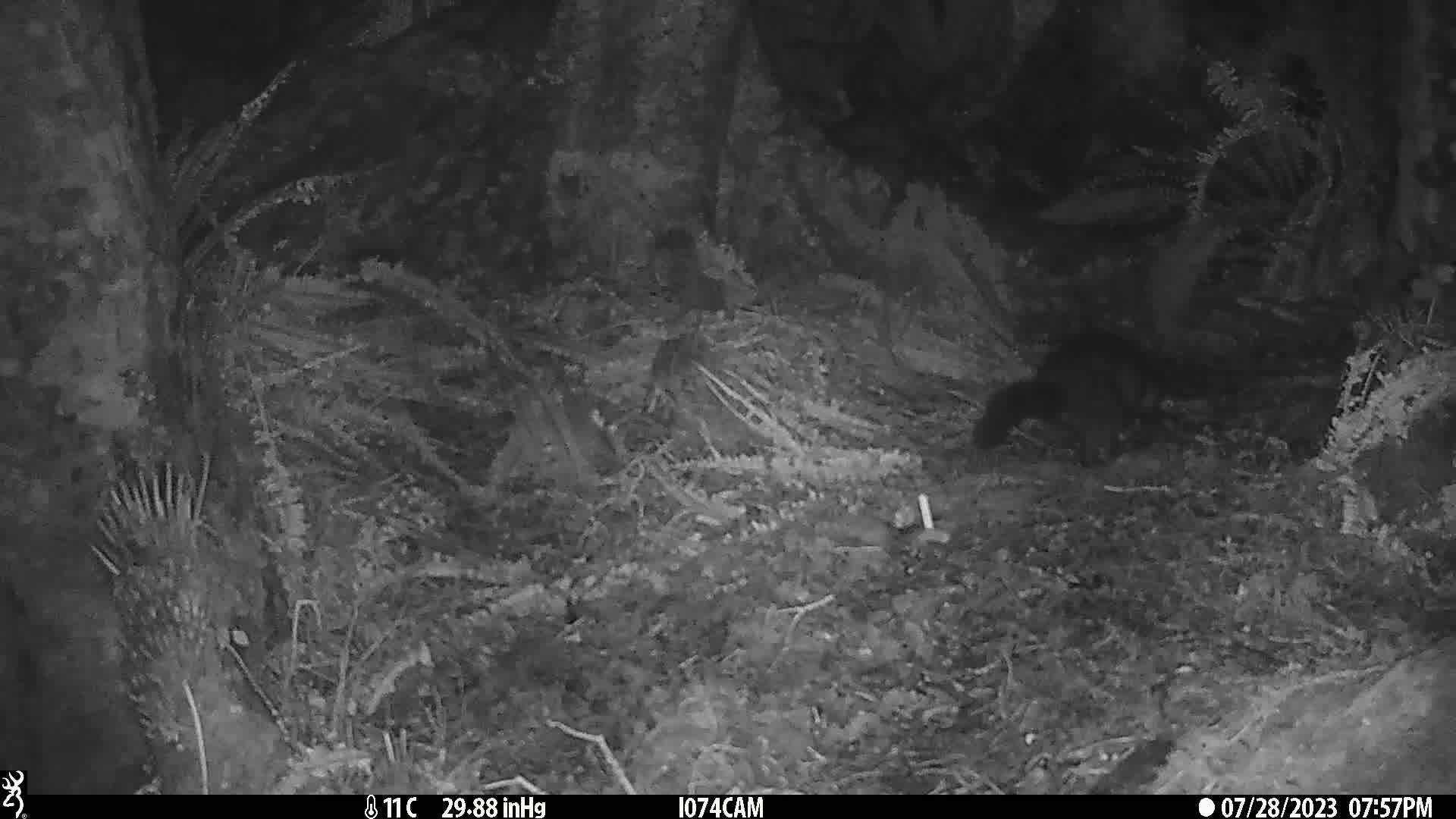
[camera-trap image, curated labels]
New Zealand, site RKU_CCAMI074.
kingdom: Animalia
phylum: Chordata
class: Mammalia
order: Diprotodontia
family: Phalangeridae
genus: Trichosurus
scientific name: Trichosurus vulpecula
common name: common brushtail possum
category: possum